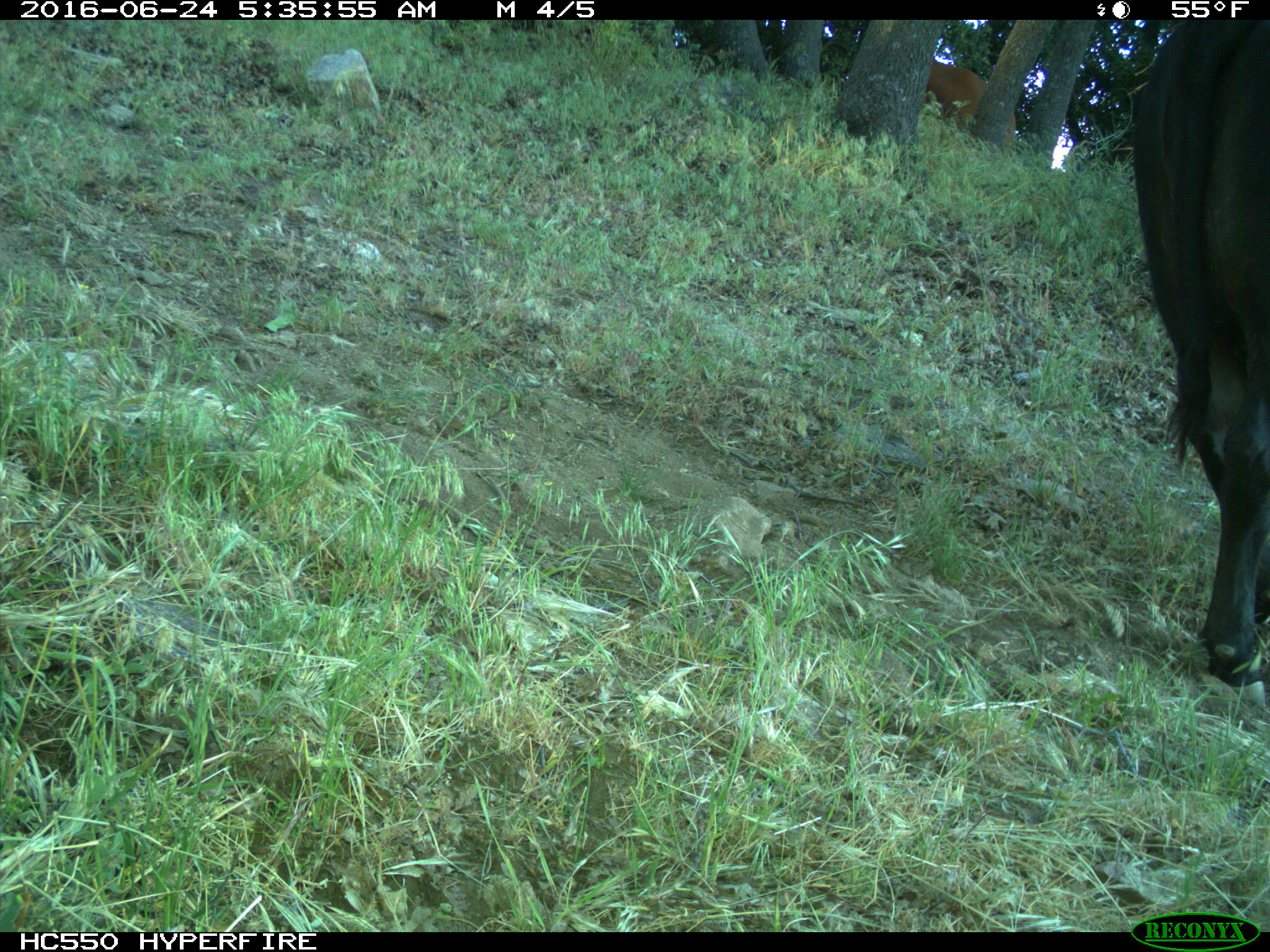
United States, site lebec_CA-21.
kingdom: Animalia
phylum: Chordata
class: Mammalia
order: Artiodactyla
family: Bovidae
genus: Bos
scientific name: Bos taurus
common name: domestic cow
Bos taurus (domestic cow).